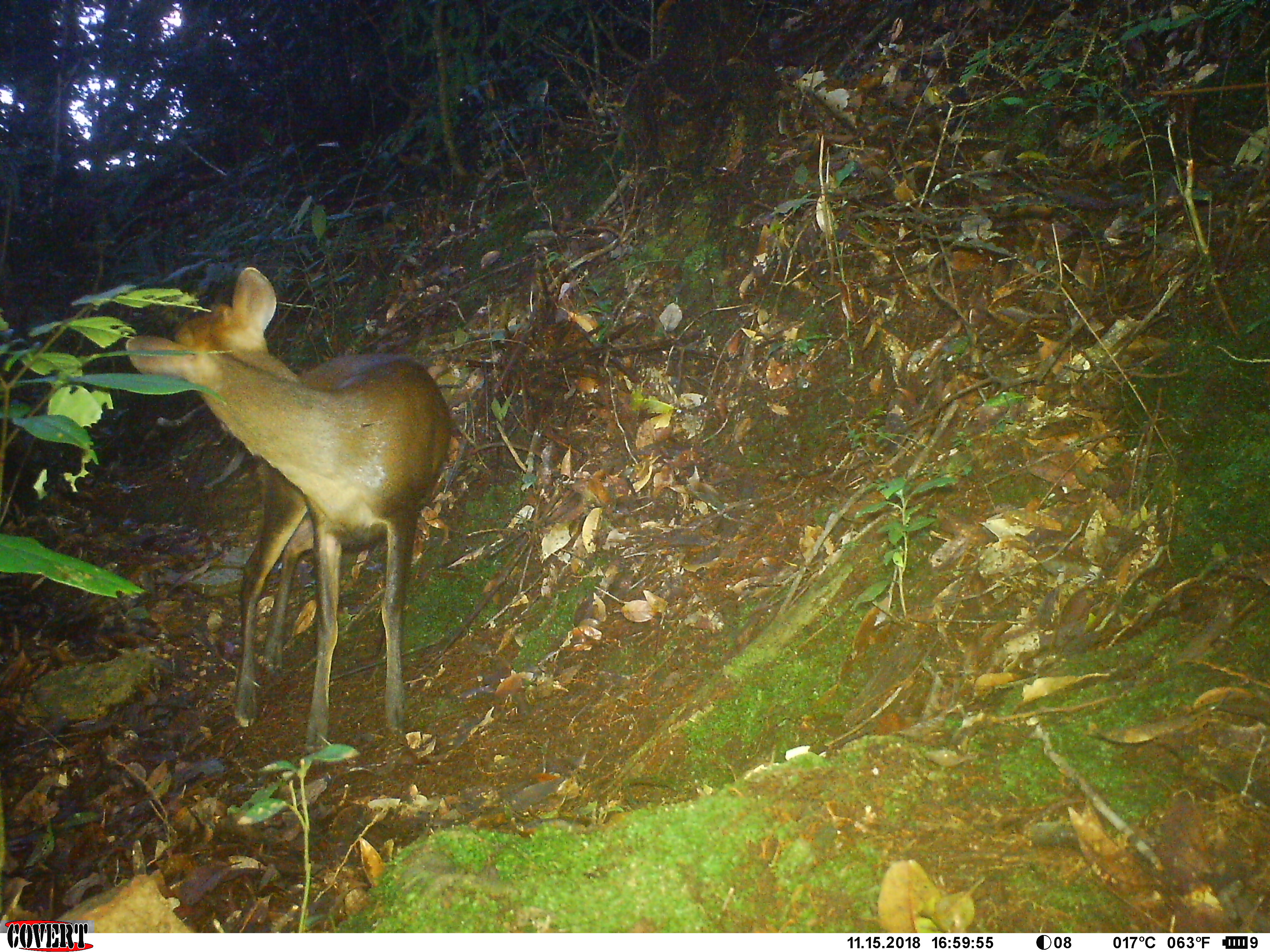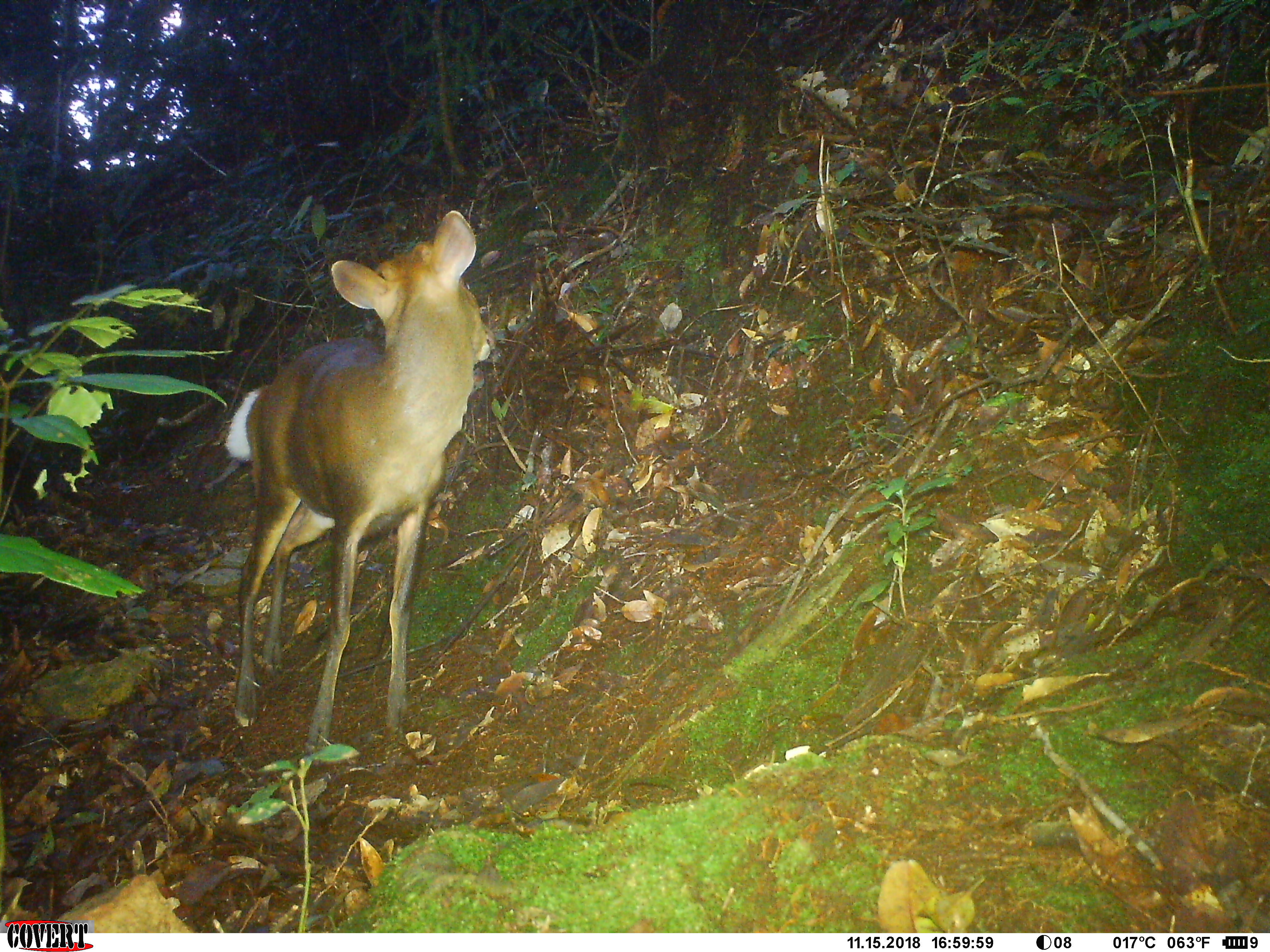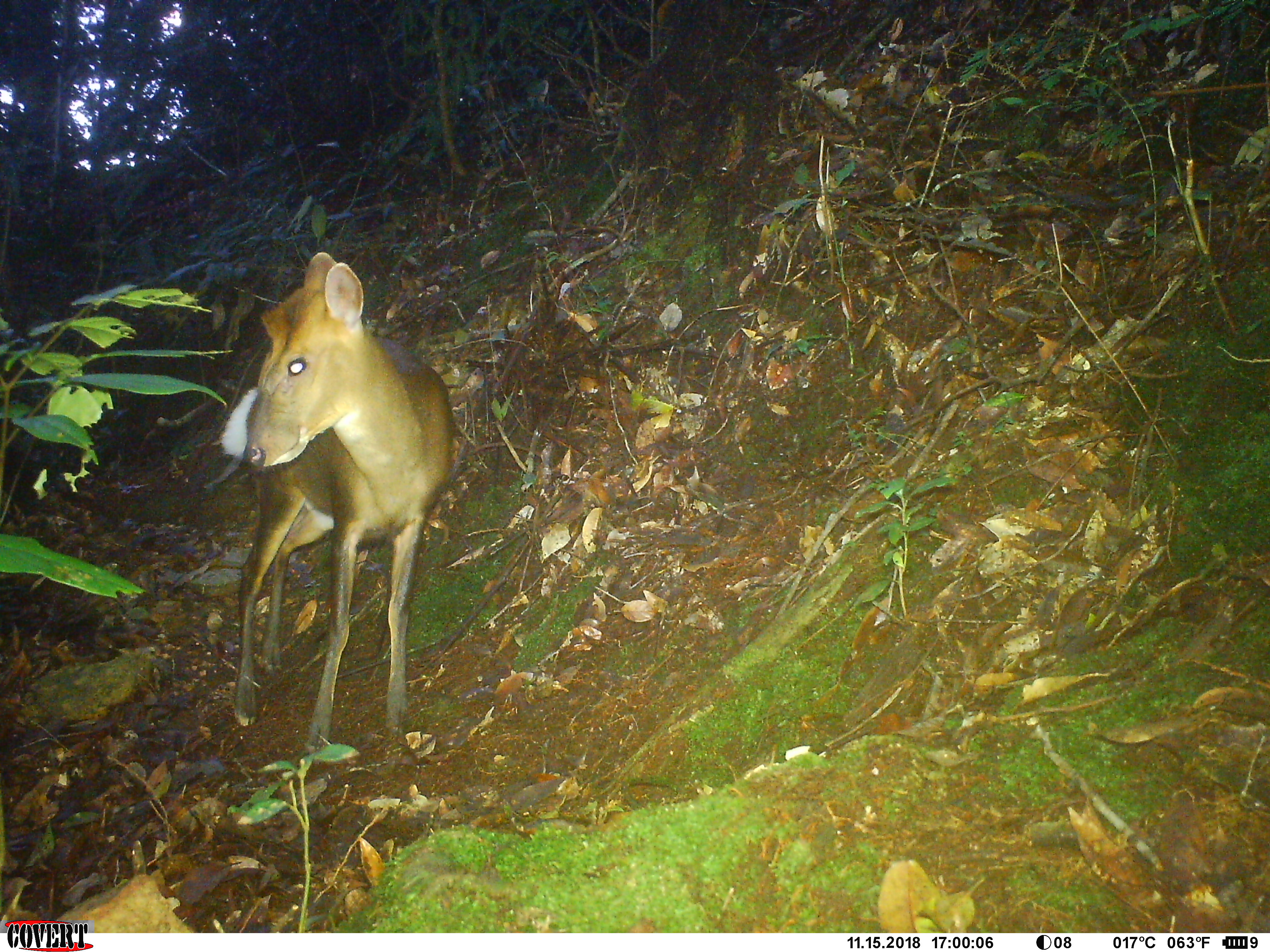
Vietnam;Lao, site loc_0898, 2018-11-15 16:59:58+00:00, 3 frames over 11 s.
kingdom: Animalia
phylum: Chordata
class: Mammalia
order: Artiodactyla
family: Cervidae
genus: Muntiacus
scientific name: Muntiacus rooseveltorum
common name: roosevelt's muntjac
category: roosevelts muntjac group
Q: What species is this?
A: Roosevelts muntjac group (roosevelt's muntjac) (Muntiacus rooseveltorum).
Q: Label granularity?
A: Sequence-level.